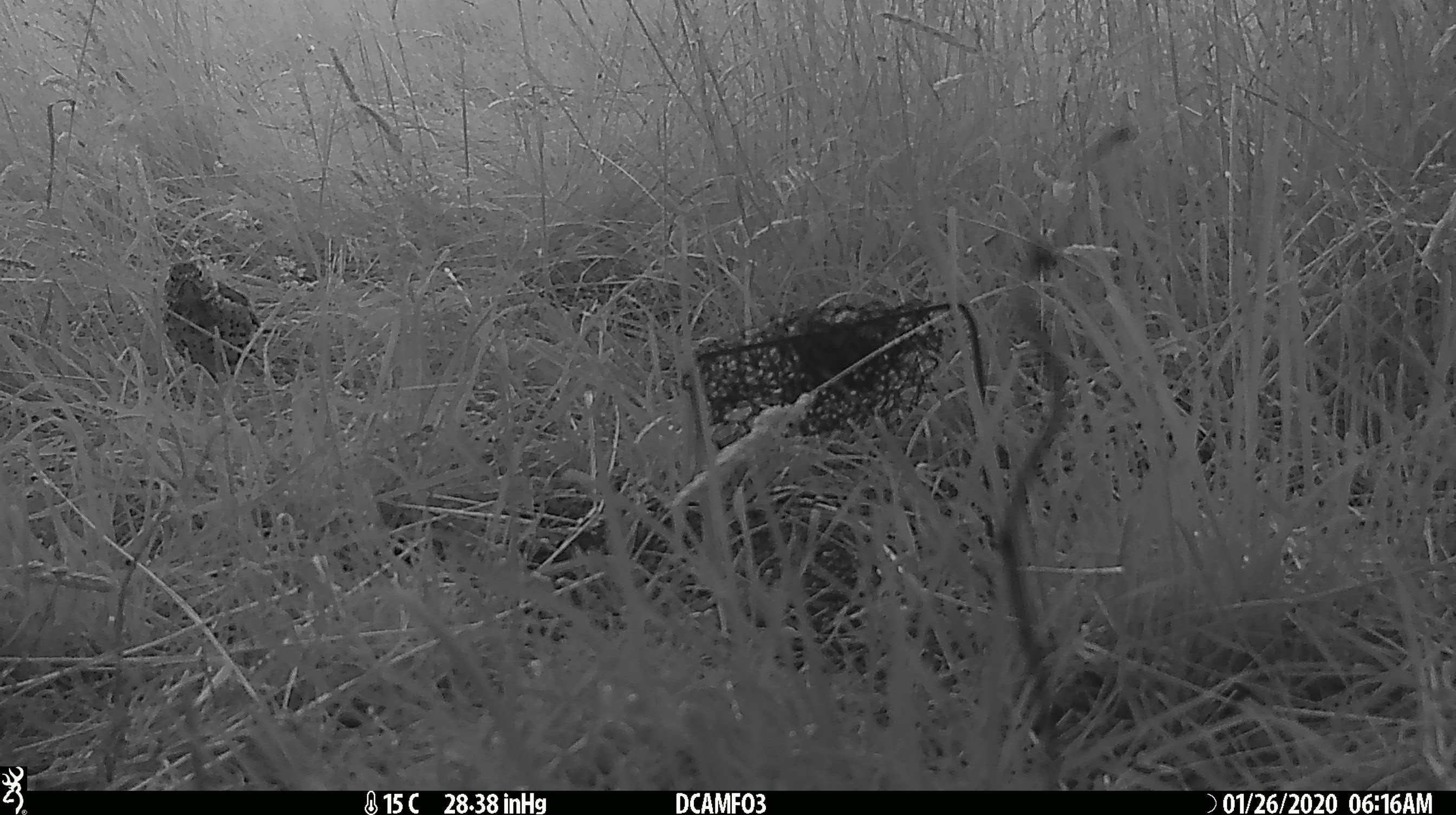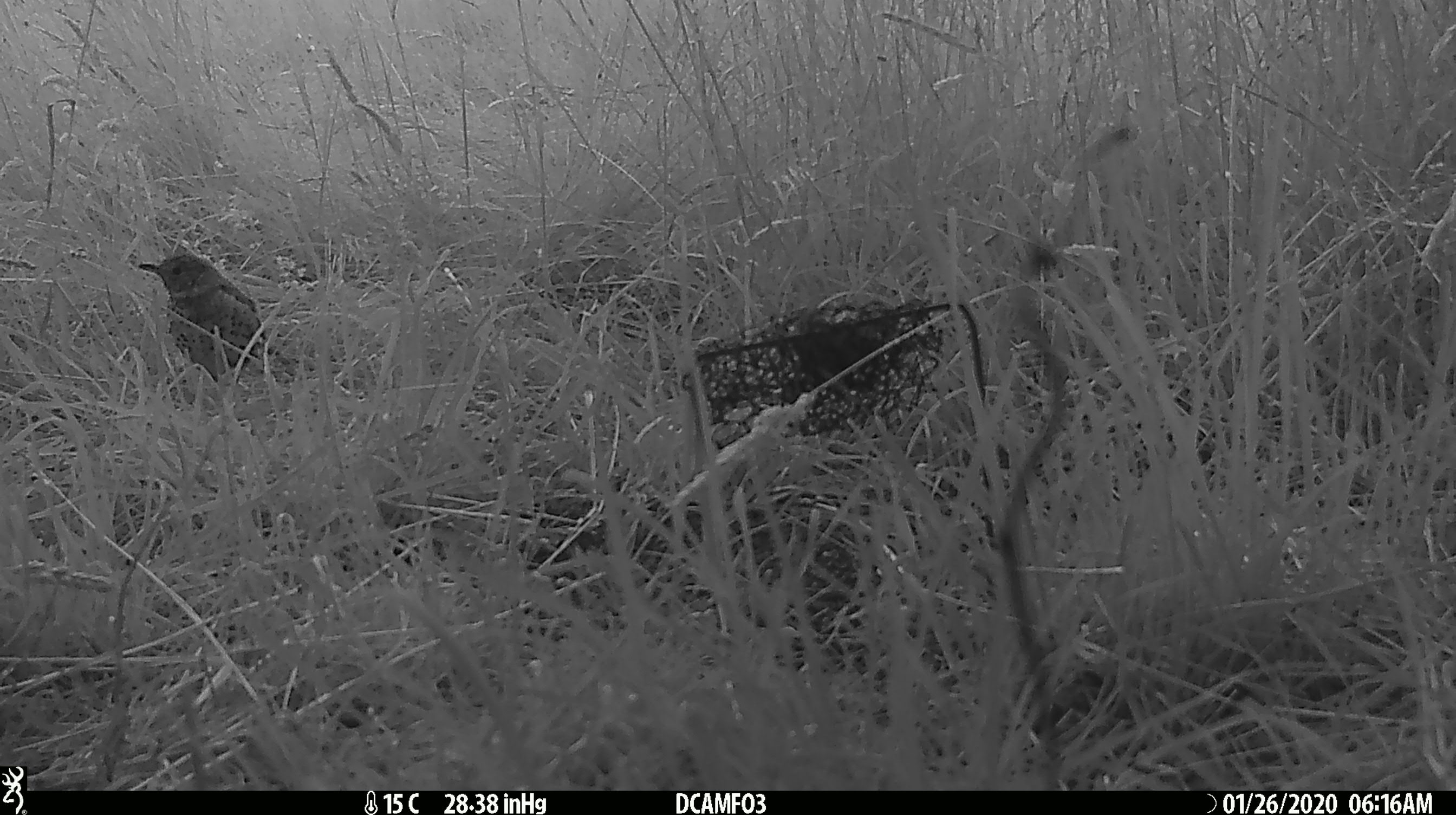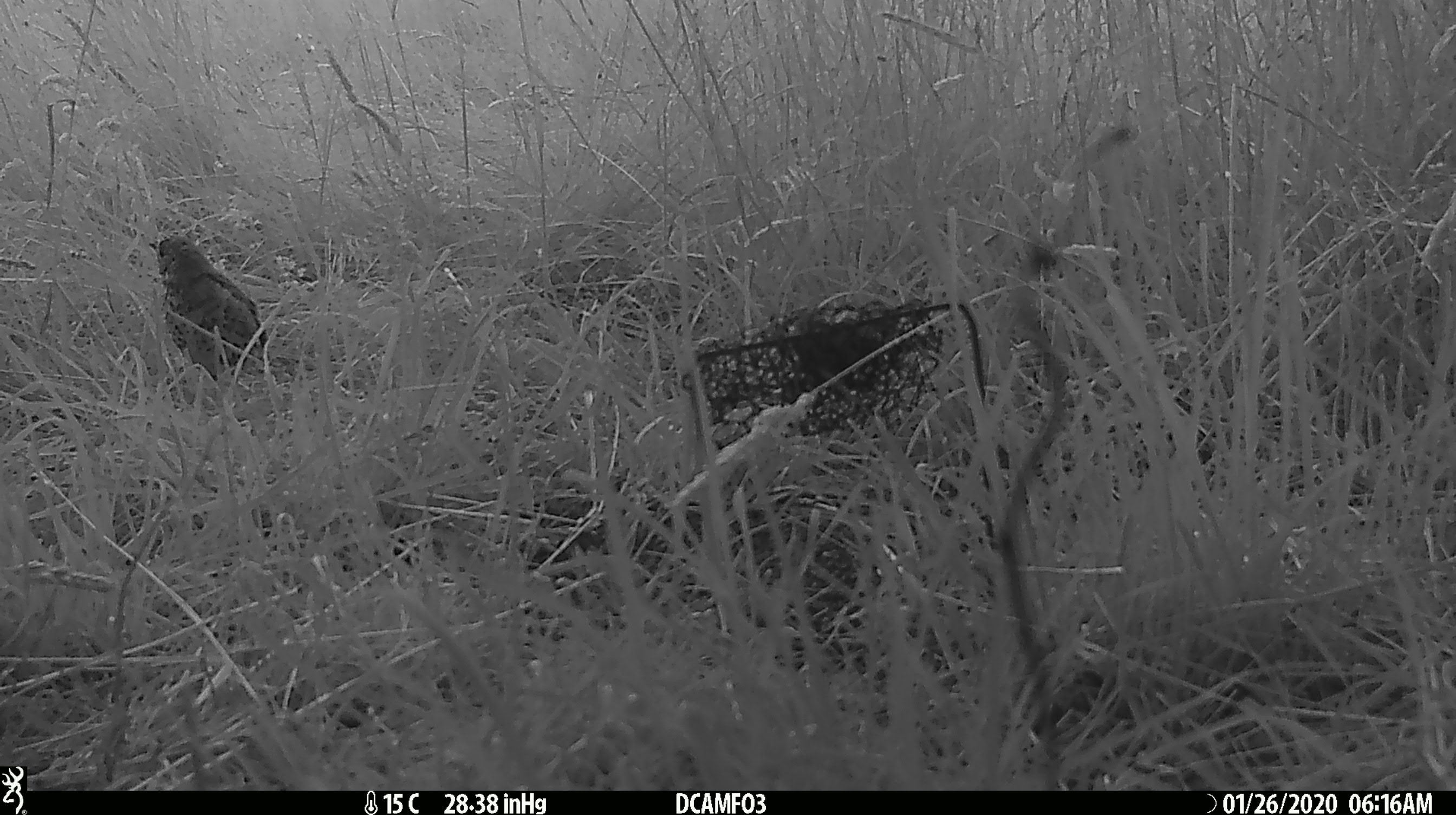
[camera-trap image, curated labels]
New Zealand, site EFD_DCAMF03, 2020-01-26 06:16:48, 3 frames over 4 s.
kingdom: Animalia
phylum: Chordata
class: Aves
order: Passeriformes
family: Turdidae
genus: Turdus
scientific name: Turdus philomelos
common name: song thrush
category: thrush